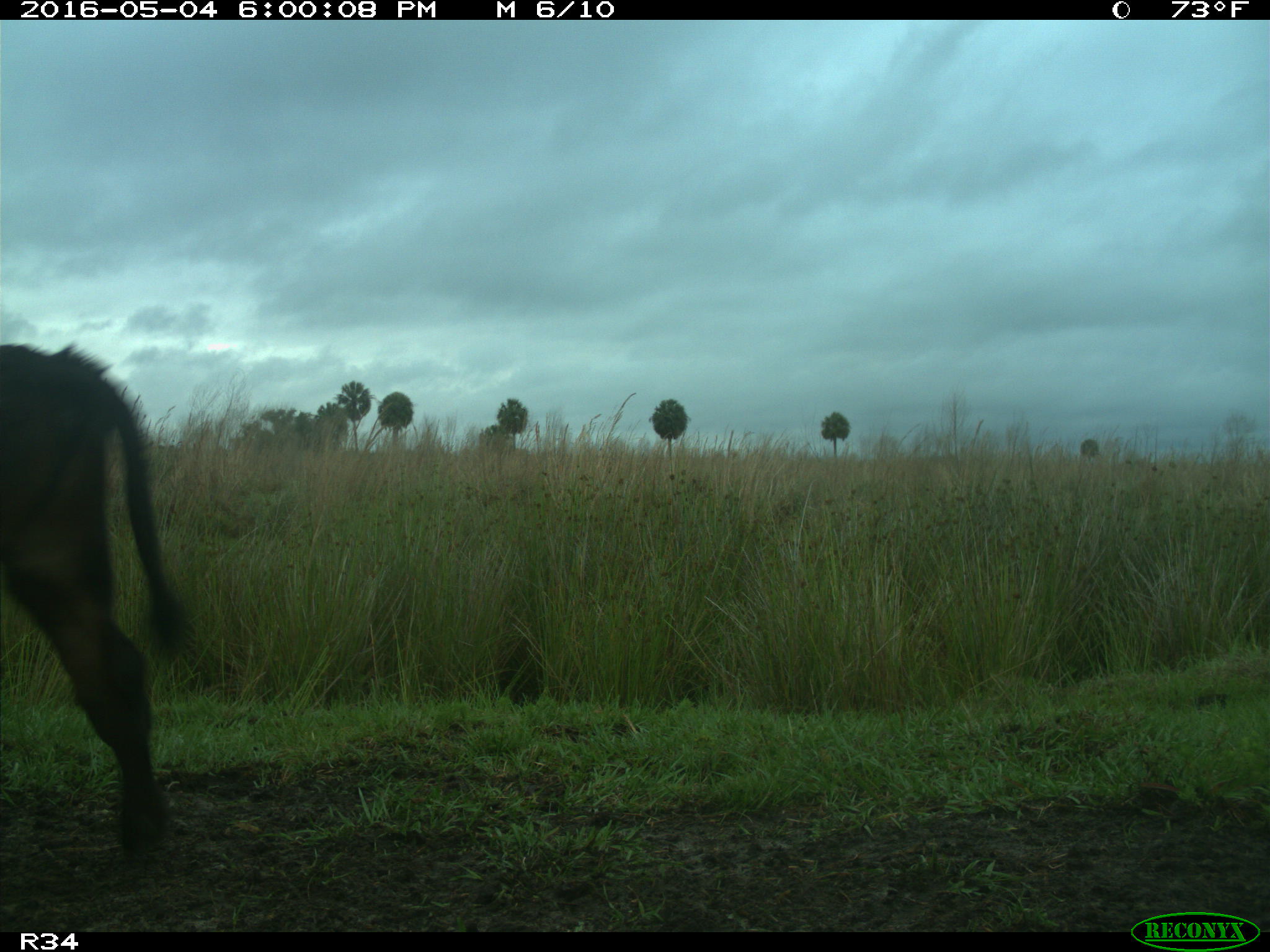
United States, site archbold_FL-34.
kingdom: Animalia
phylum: Chordata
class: Mammalia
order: Artiodactyla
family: Bovidae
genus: Bos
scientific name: Bos taurus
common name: domestic cow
Bos taurus (domestic cow).